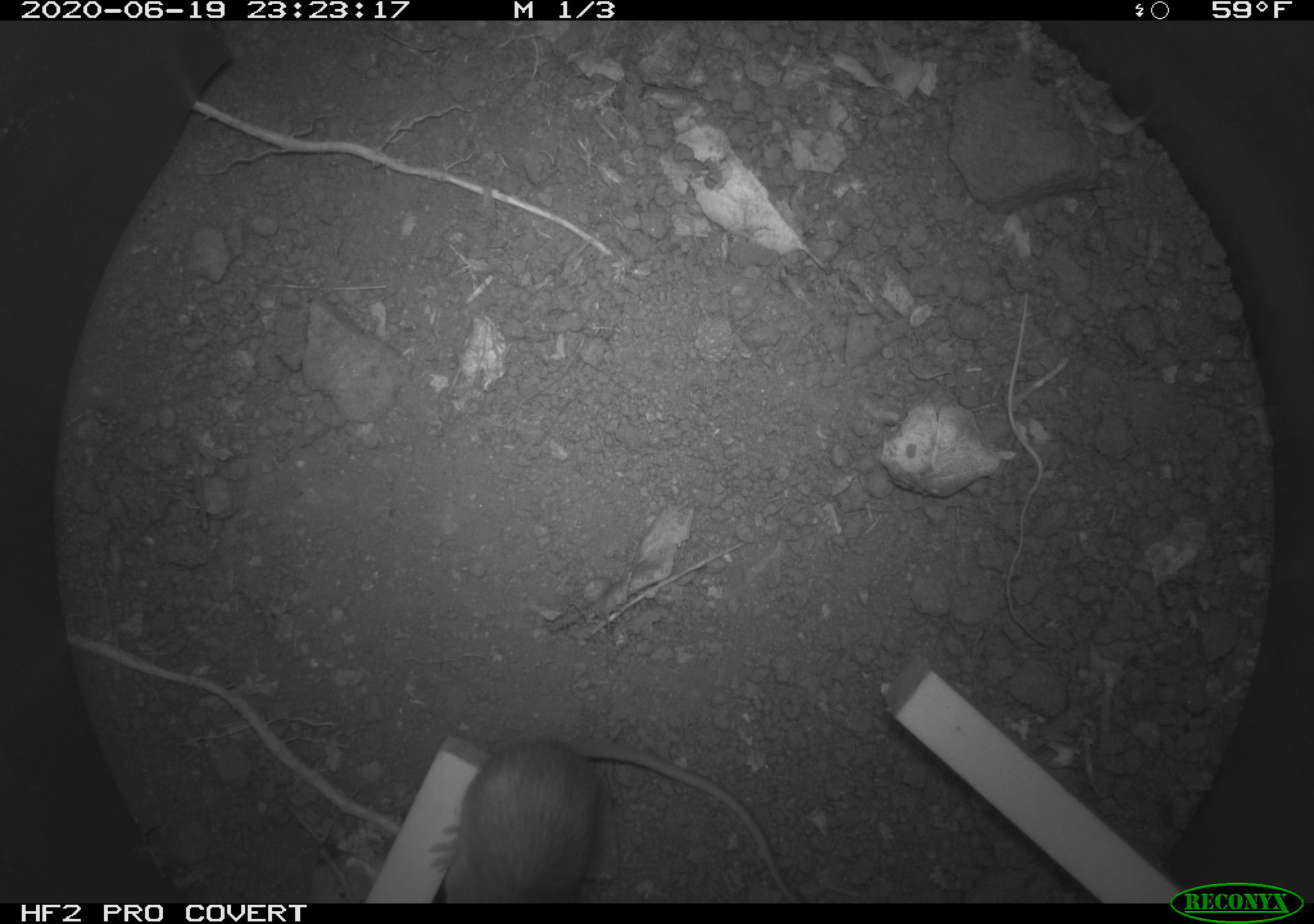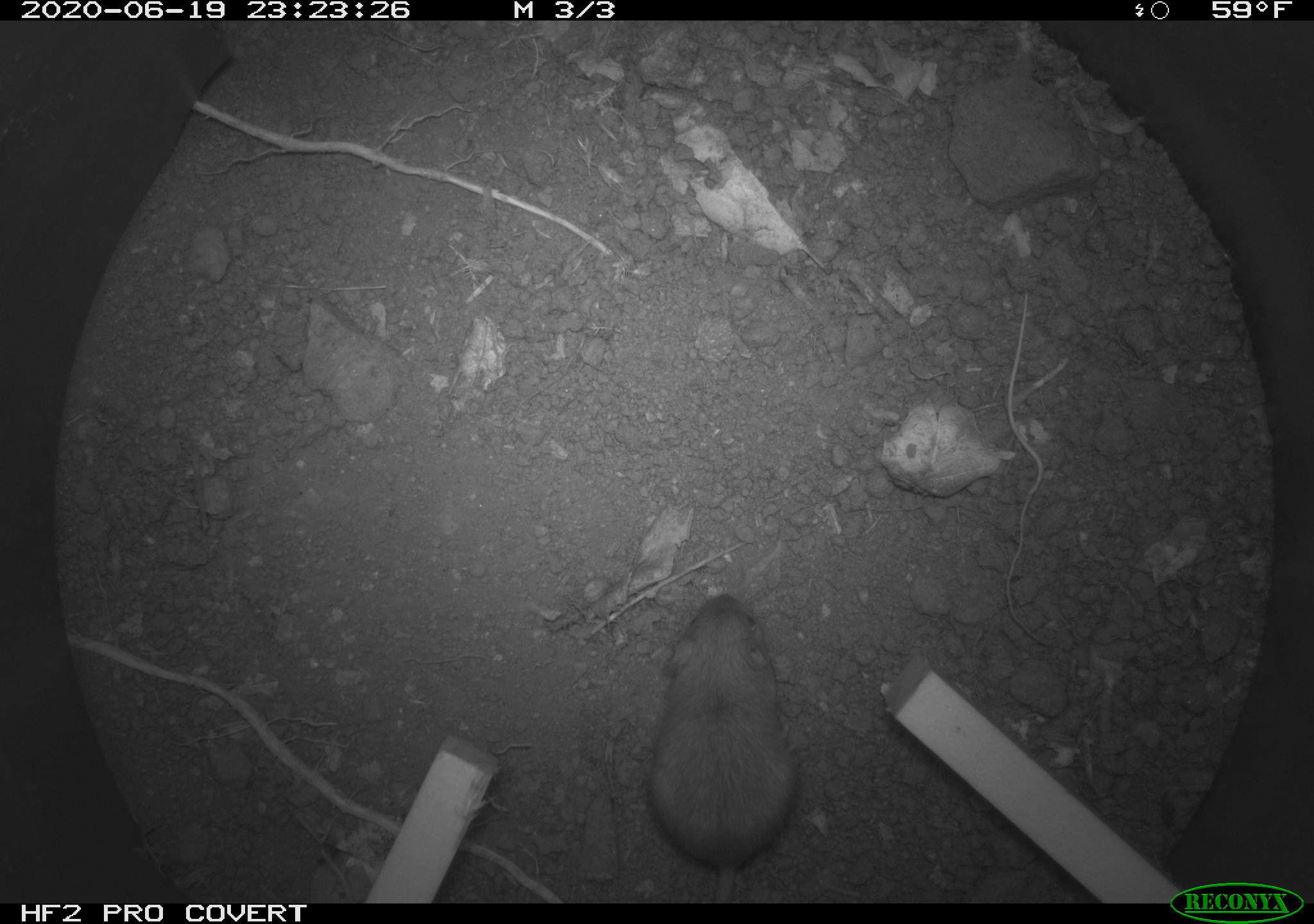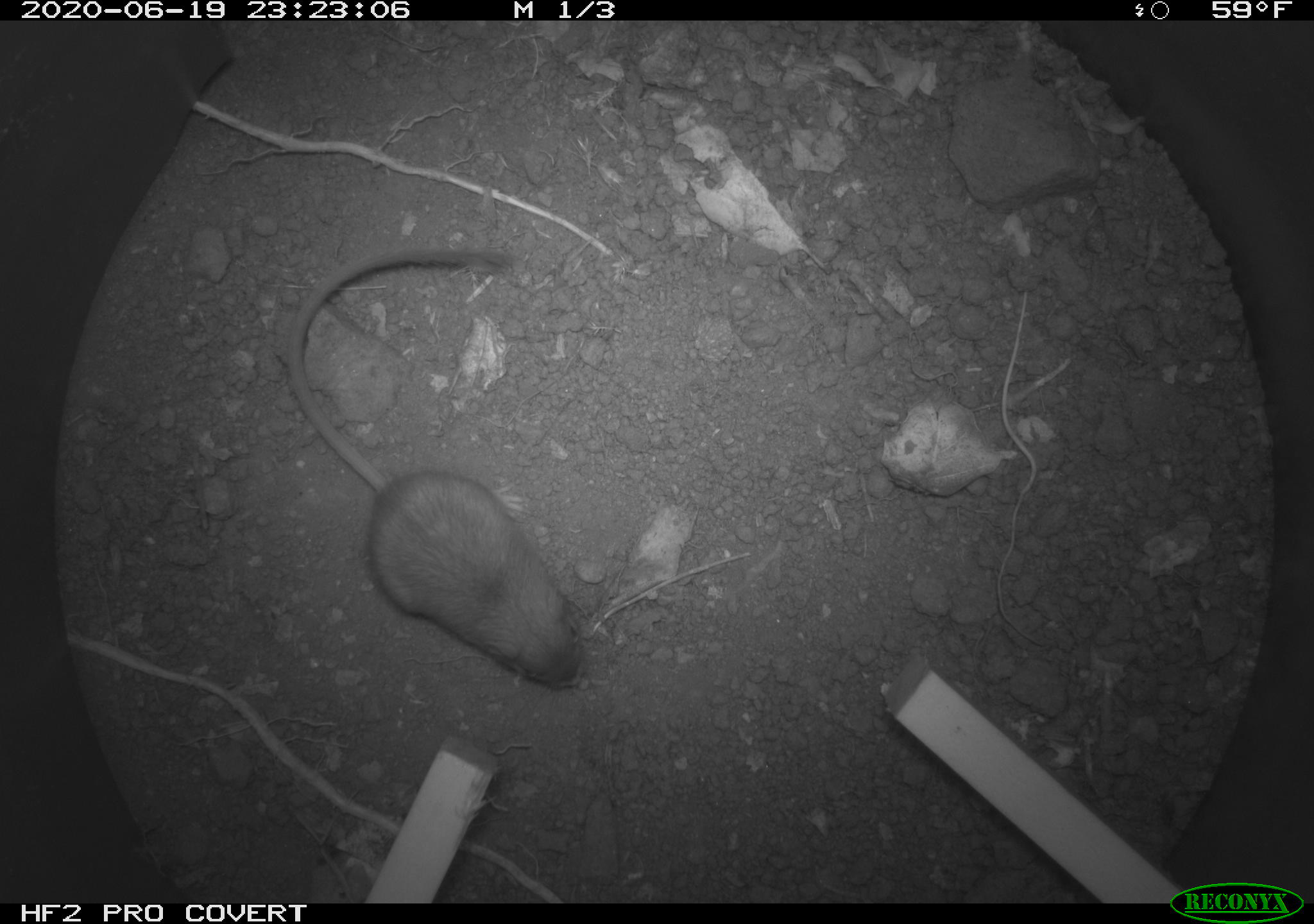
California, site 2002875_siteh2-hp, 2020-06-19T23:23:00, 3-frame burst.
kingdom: Animalia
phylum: Chordata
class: Mammalia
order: Rodentia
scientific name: Rodentia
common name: mouse species